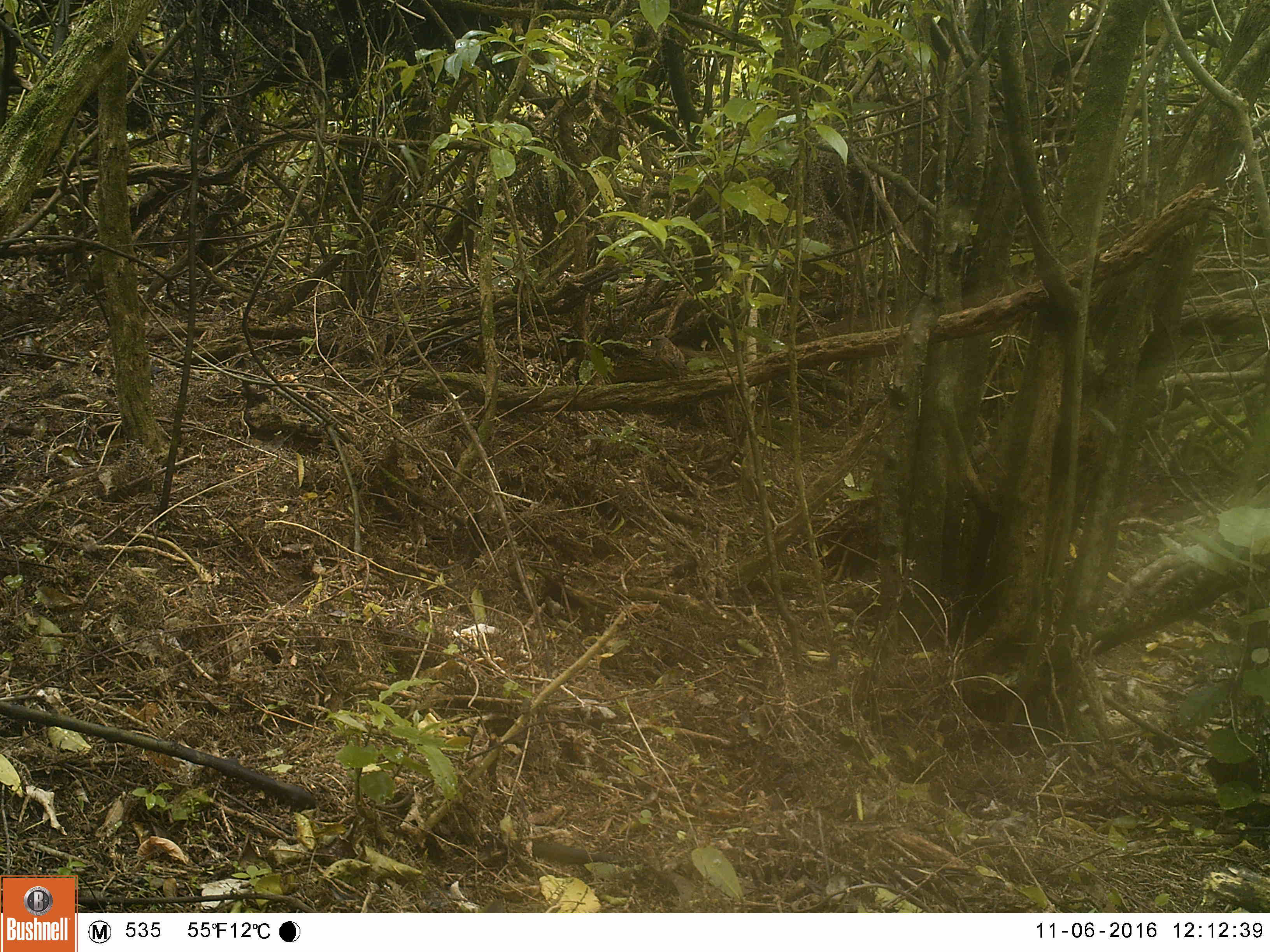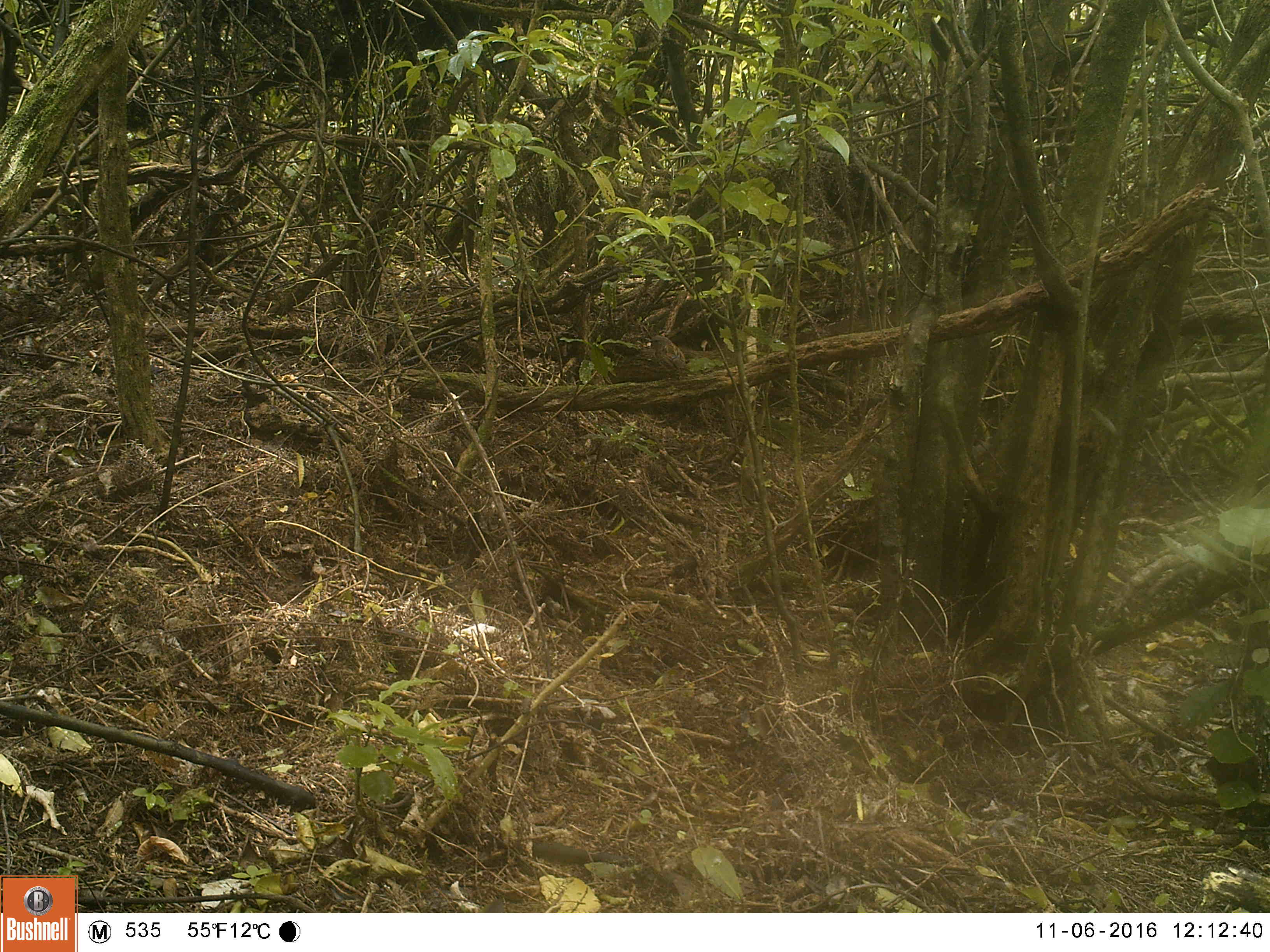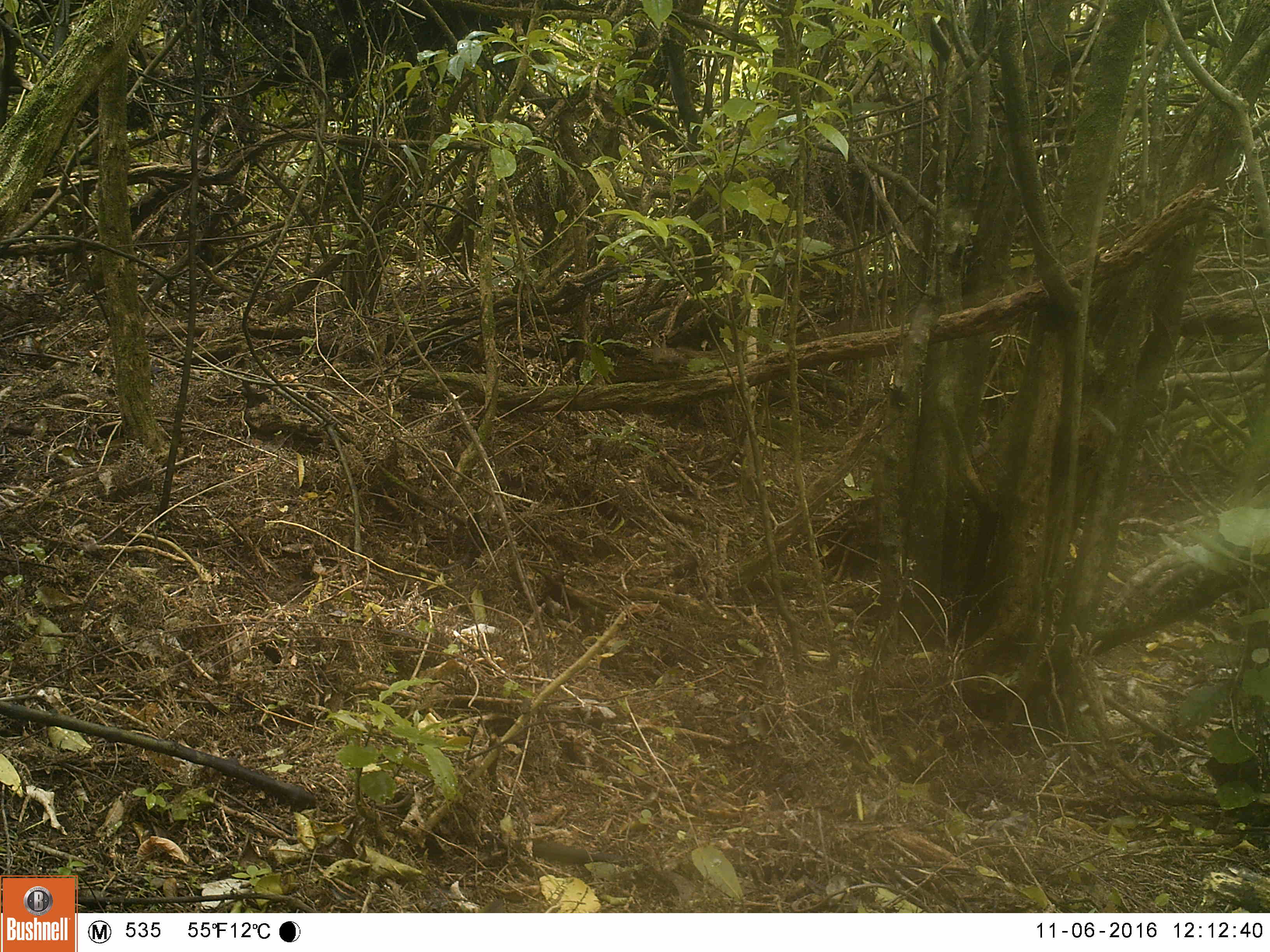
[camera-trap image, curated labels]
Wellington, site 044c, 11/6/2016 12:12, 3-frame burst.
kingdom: Animalia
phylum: Chordata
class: Aves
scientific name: Aves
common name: bird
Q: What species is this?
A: Bird (Aves).